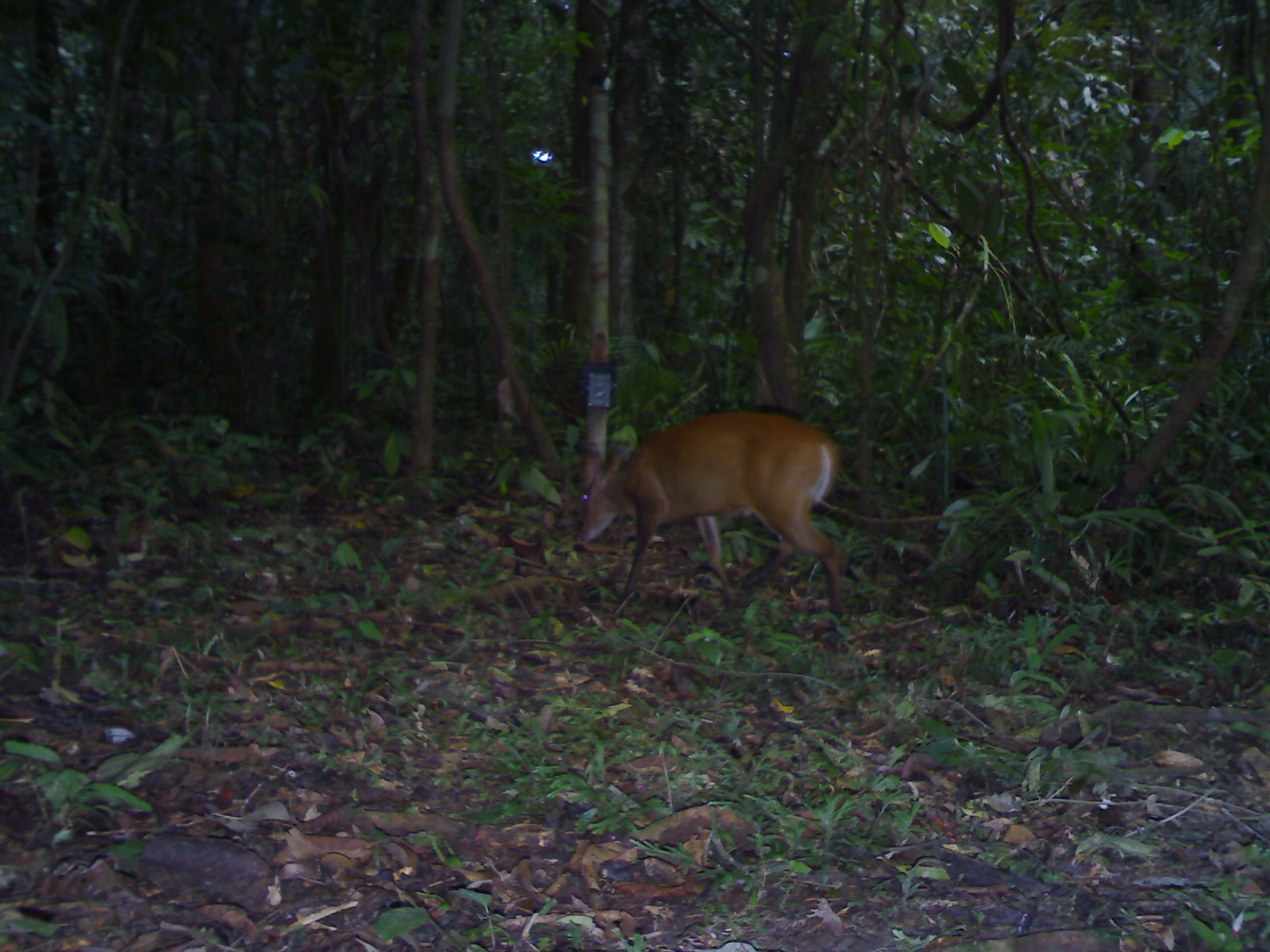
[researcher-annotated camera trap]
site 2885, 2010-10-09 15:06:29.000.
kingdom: Animalia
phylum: Chordata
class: Mammalia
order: Artiodactyla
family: Cervidae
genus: Muntiacus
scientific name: Muntiacus muntjak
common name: southern red muntjac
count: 1